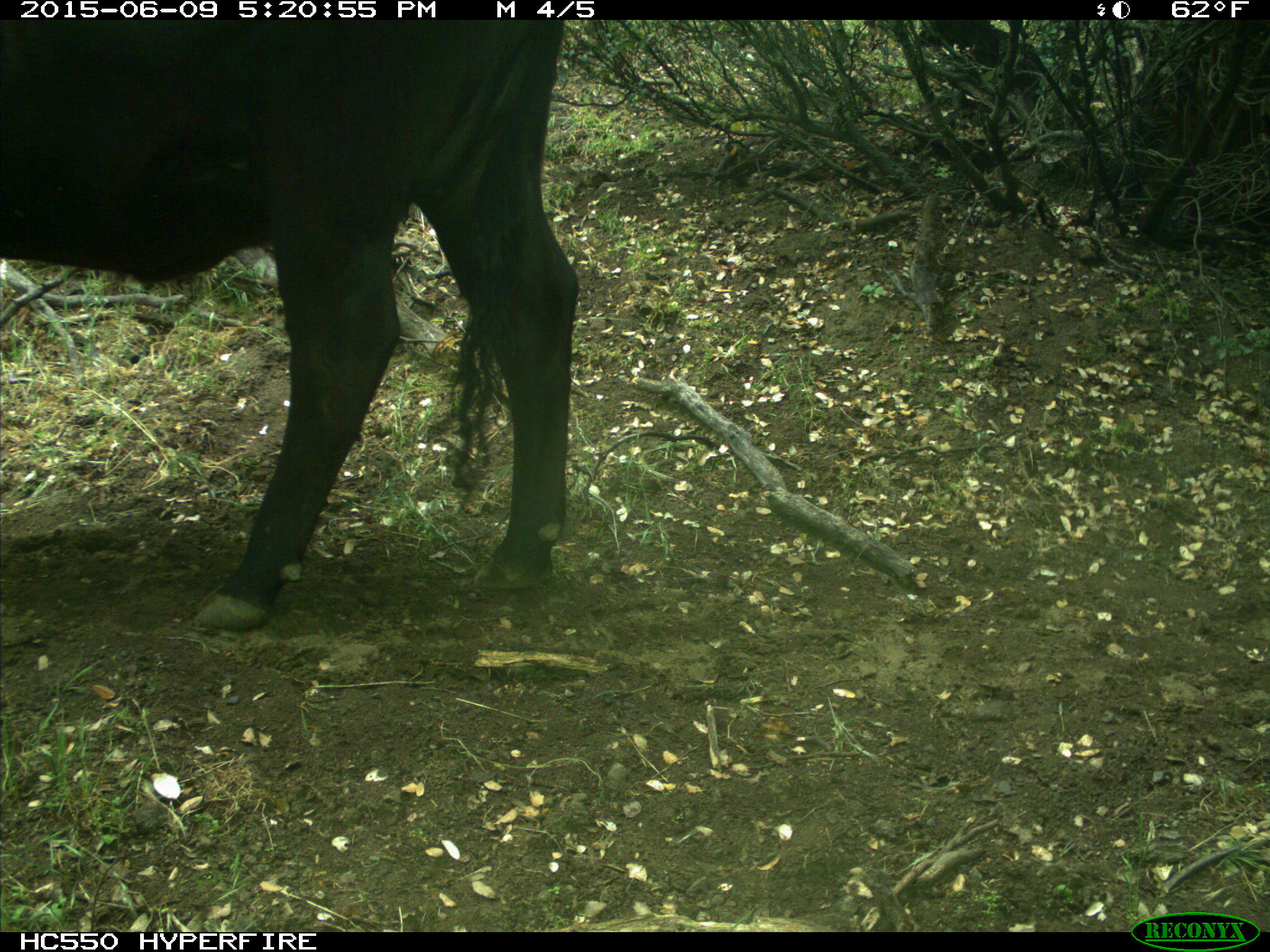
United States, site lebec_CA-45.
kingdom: Animalia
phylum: Chordata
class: Mammalia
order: Artiodactyla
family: Bovidae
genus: Bos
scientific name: Bos taurus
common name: domestic cow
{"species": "Bos taurus (domestic cow)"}